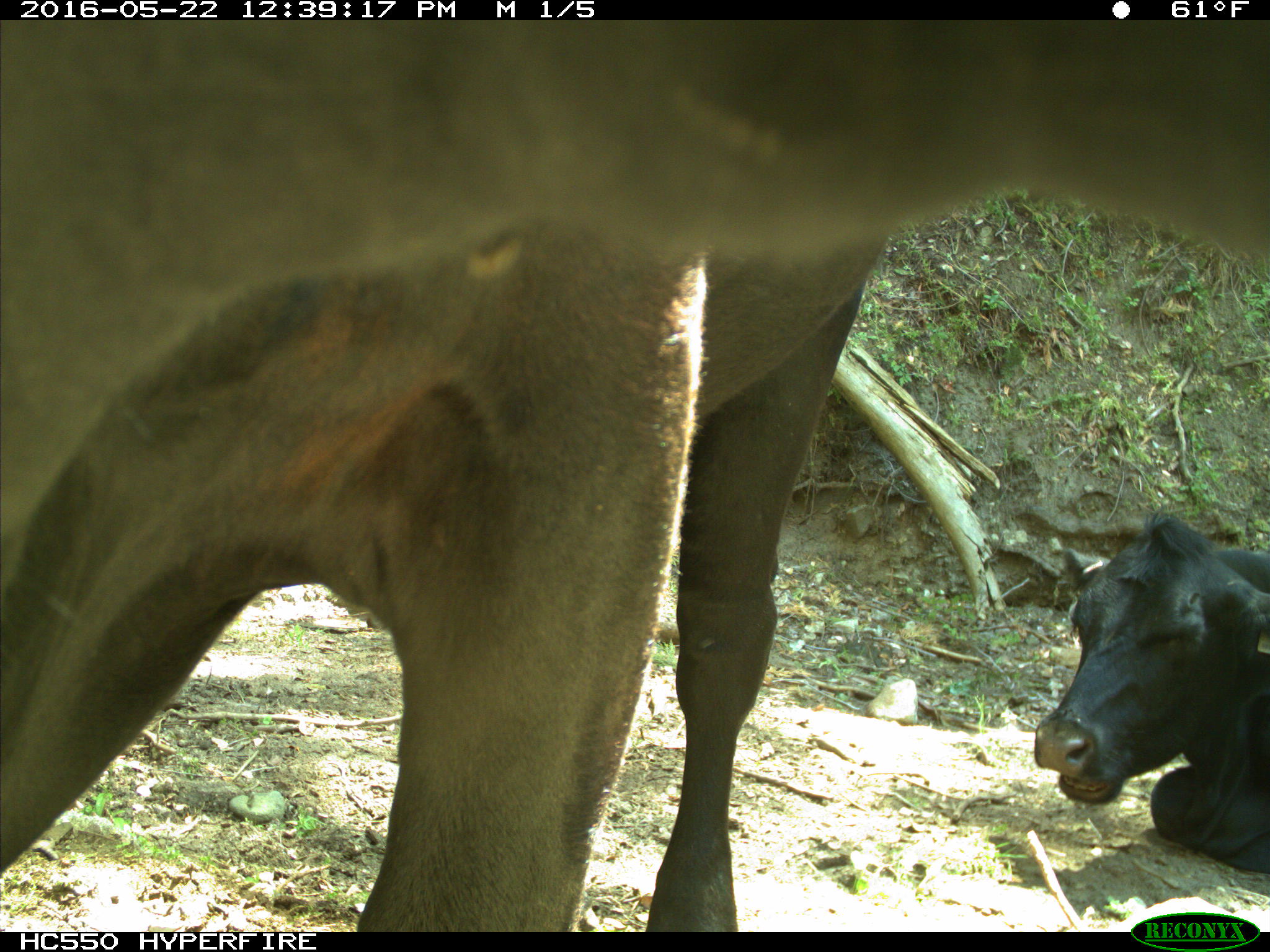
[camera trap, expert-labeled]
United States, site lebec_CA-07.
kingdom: Animalia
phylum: Chordata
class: Mammalia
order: Artiodactyla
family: Bovidae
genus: Bos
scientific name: Bos taurus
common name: domestic cow